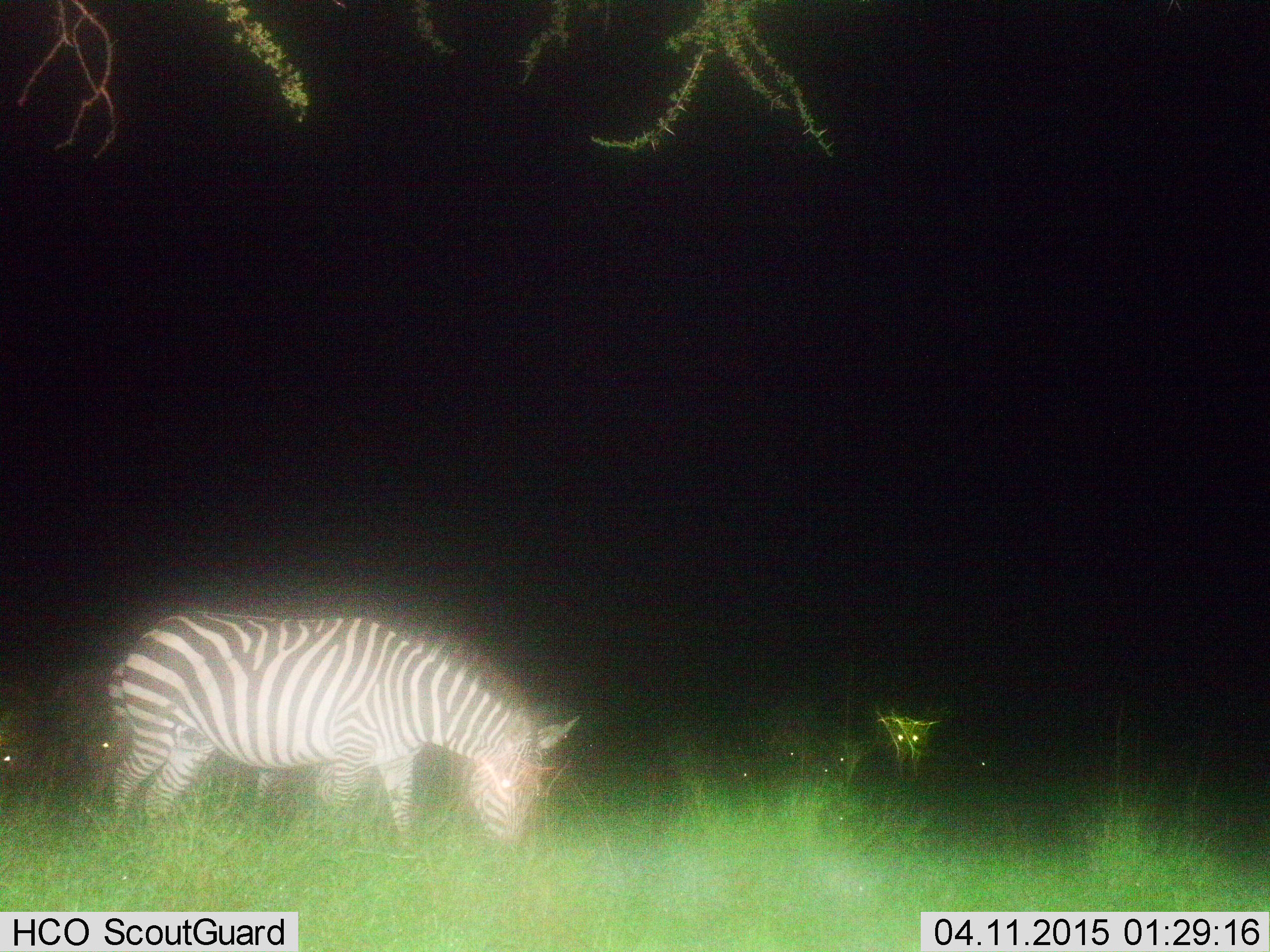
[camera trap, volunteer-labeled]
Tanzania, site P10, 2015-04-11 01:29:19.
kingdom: Animalia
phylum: Chordata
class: Mammalia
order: Perissodactyla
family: Equidae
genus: Equus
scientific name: Equus quagga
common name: plains zebra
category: zebra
Zebra (plains zebra) (Equus quagga), count 1. Behavior (volunteer vote fractions): standing 9%, resting 9%, moving 0%, interacting 0%. Young present (vote fraction): 0%. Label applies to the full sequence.